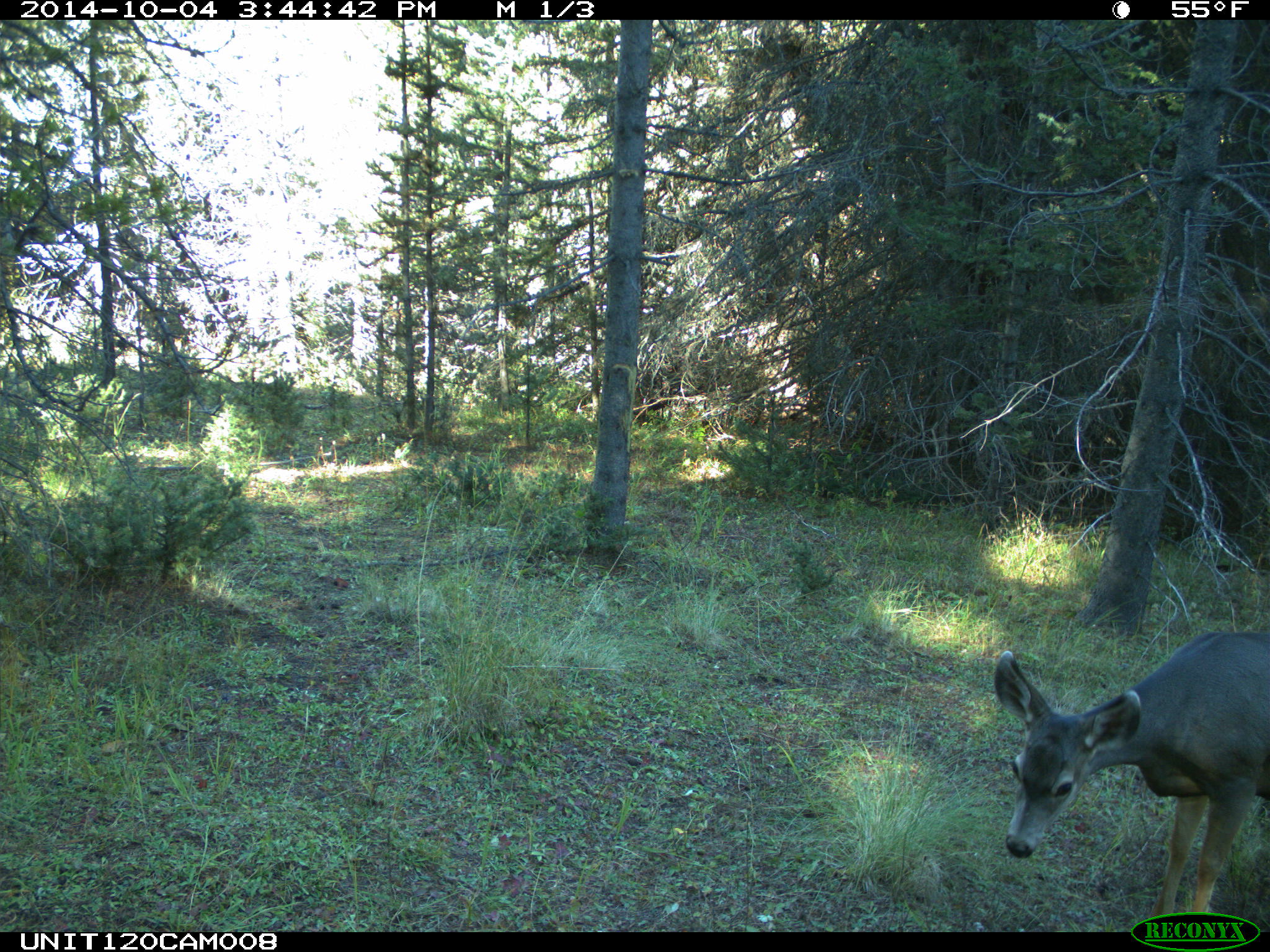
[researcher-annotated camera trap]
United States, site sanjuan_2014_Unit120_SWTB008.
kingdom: Animalia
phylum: Chordata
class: Mammalia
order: Artiodactyla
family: Cervidae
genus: Odocoileus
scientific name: Odocoileus hemionus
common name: mule deer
Odocoileus hemionus (mule deer).